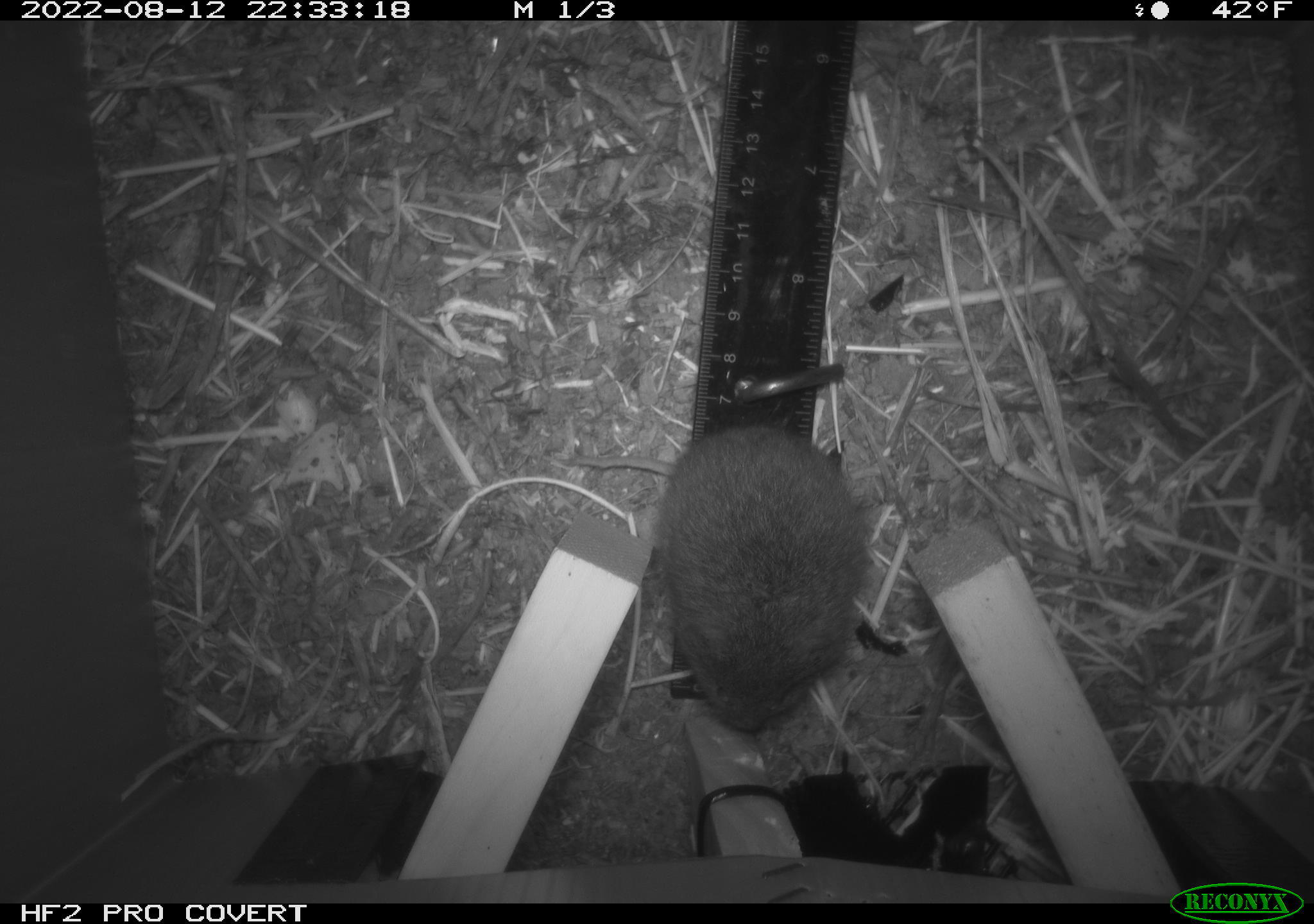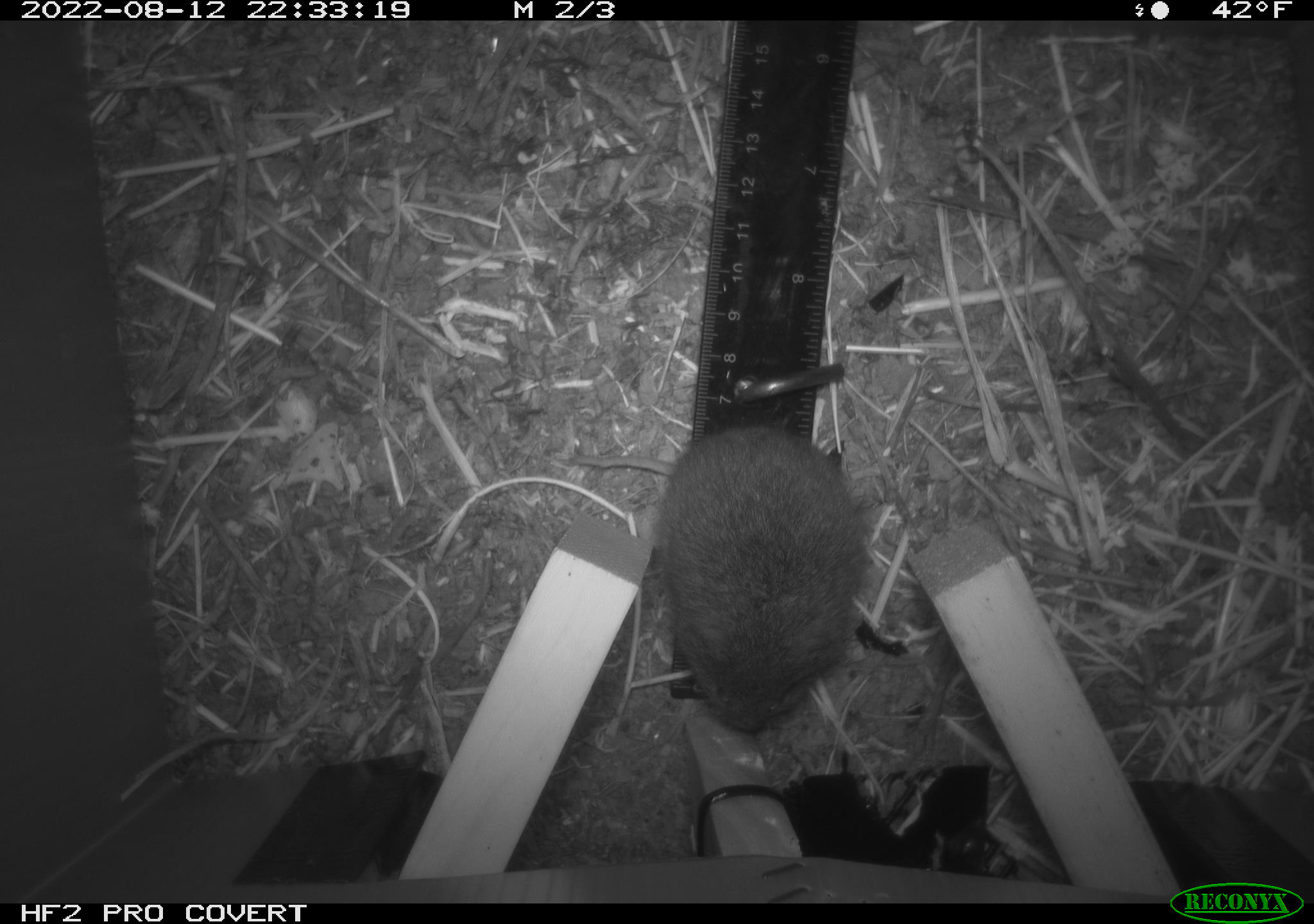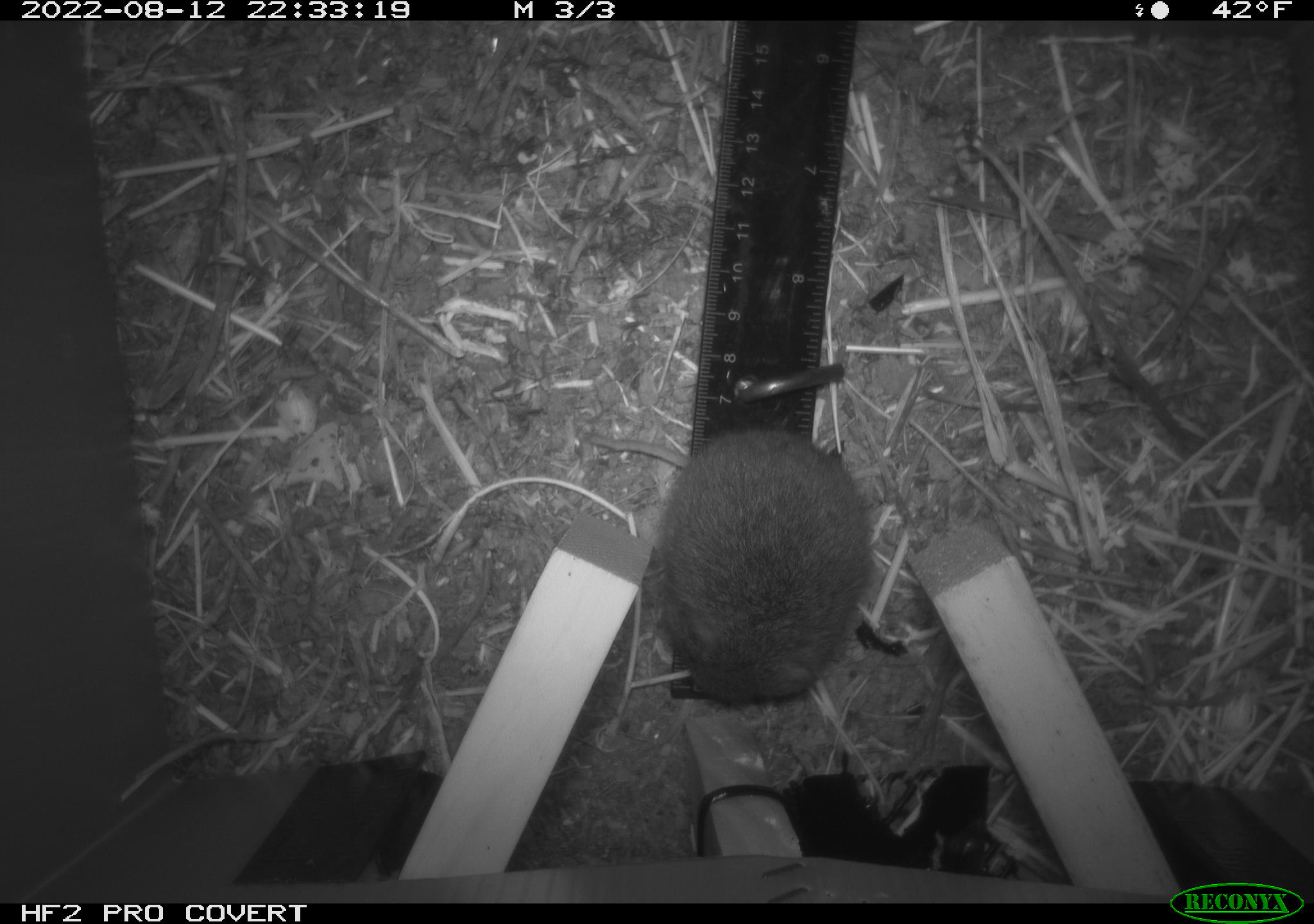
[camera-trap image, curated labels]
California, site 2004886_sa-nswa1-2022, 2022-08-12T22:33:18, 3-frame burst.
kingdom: Animalia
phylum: Chordata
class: Mammalia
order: Rodentia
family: Cricetidae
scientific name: Cricetidae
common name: hamsters, voles, lemmings, and allies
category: cricetidae family